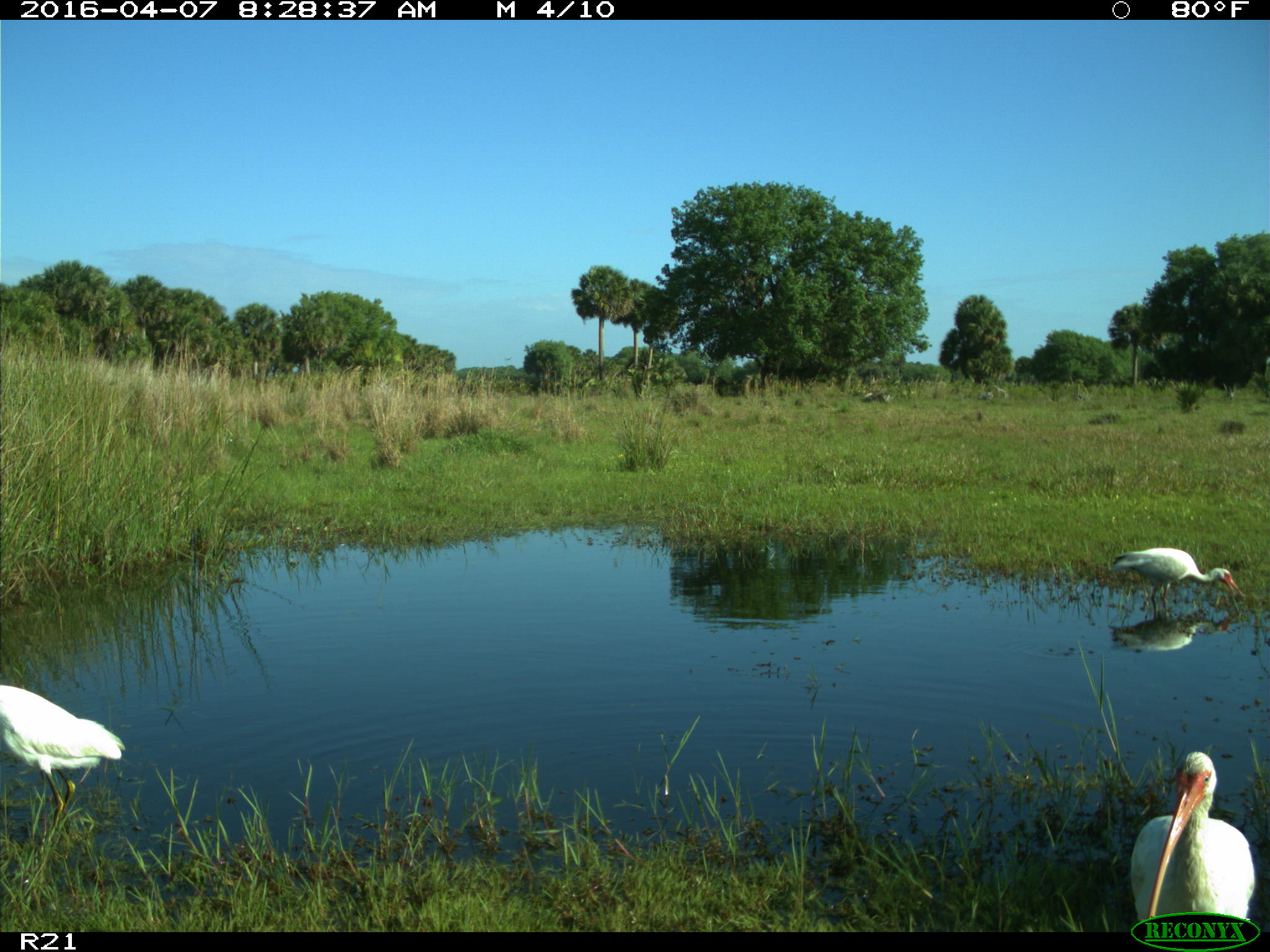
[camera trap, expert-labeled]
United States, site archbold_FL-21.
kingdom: Animalia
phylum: Chordata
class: Aves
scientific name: Aves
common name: birds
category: unidentified bird